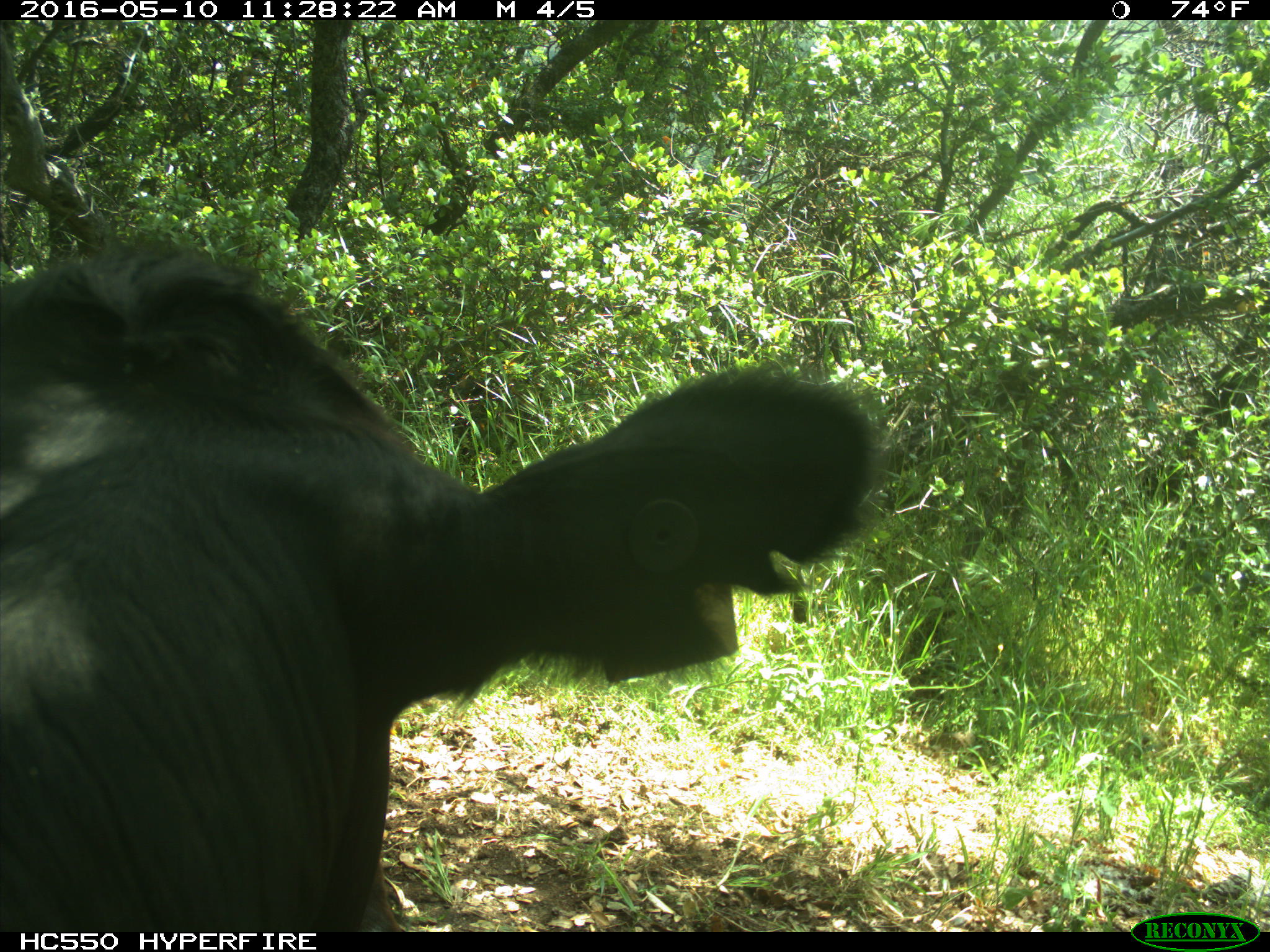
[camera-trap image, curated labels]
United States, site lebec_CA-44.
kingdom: Animalia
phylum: Chordata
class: Mammalia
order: Artiodactyla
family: Bovidae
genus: Bos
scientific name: Bos taurus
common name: domestic cow